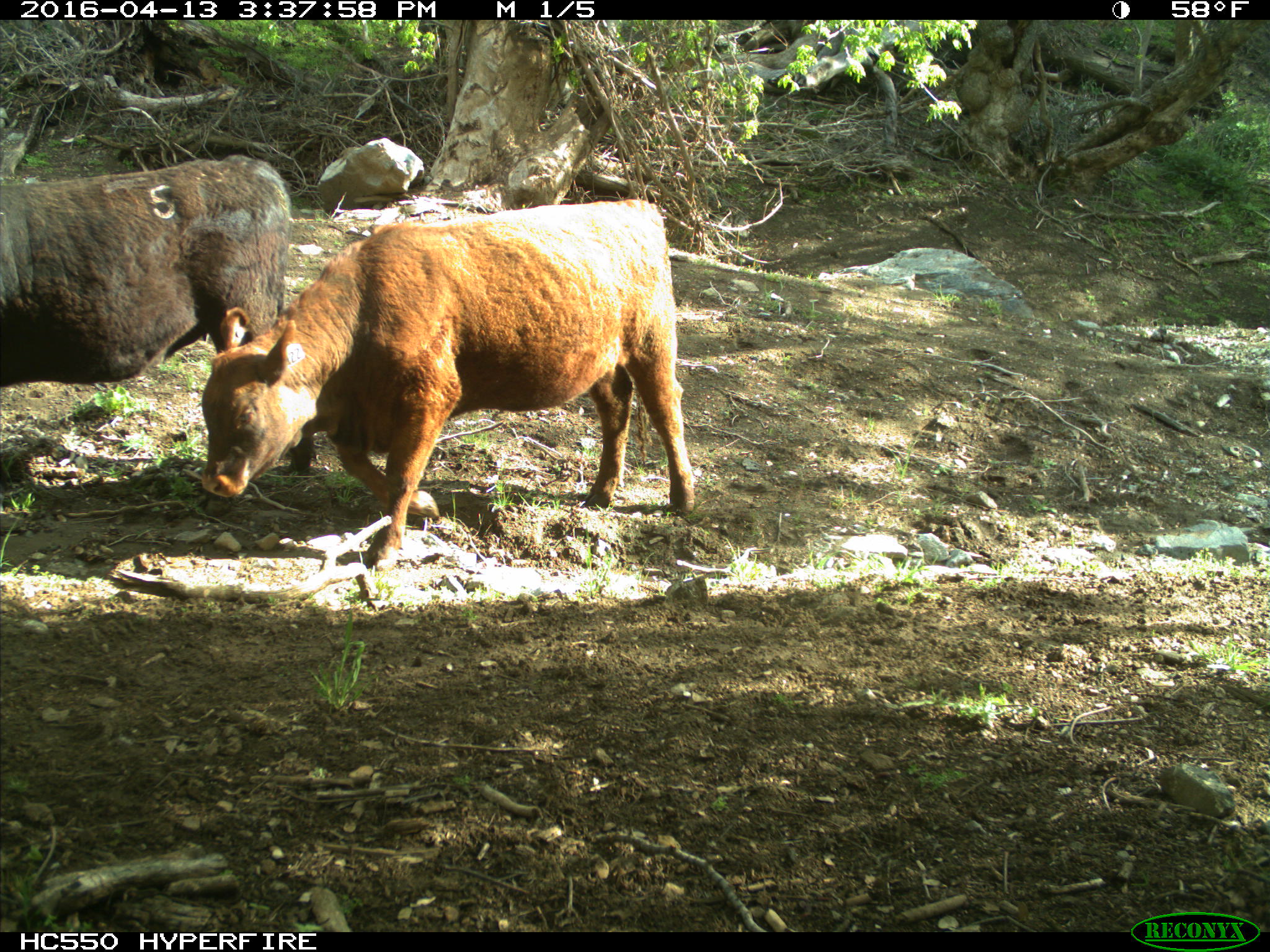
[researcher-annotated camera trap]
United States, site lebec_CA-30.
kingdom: Animalia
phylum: Chordata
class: Mammalia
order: Artiodactyla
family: Bovidae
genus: Bos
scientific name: Bos taurus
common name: domestic cow